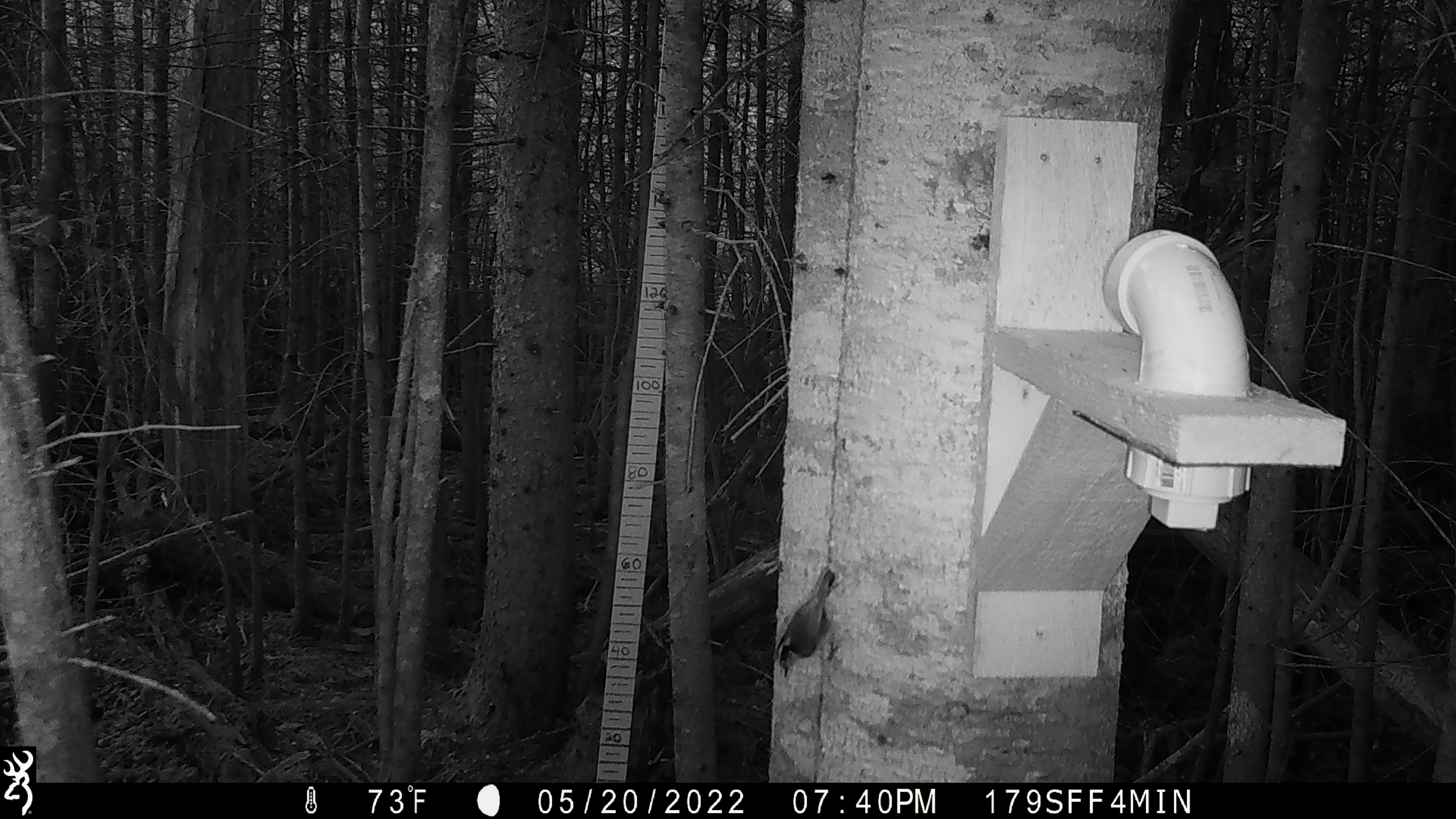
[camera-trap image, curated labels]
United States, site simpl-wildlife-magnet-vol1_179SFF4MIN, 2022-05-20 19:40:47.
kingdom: Animalia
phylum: Chordata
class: Aves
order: Passeriformes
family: Sittidae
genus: Sitta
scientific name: Sitta canadensis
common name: red-breasted nuthatch